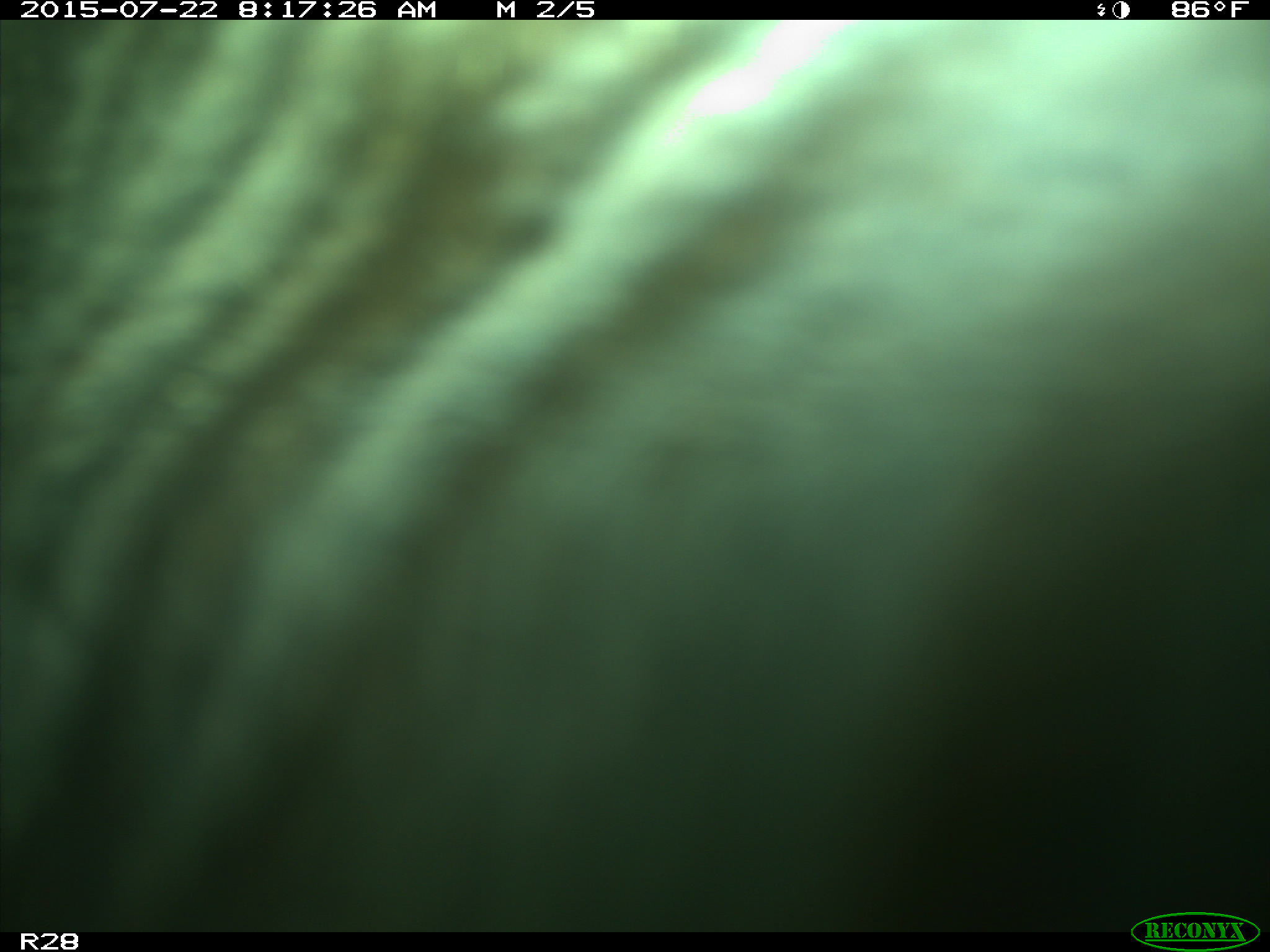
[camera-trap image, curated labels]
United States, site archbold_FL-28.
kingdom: Animalia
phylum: Chordata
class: Mammalia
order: Artiodactyla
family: Bovidae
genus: Bos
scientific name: Bos taurus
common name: domestic cow